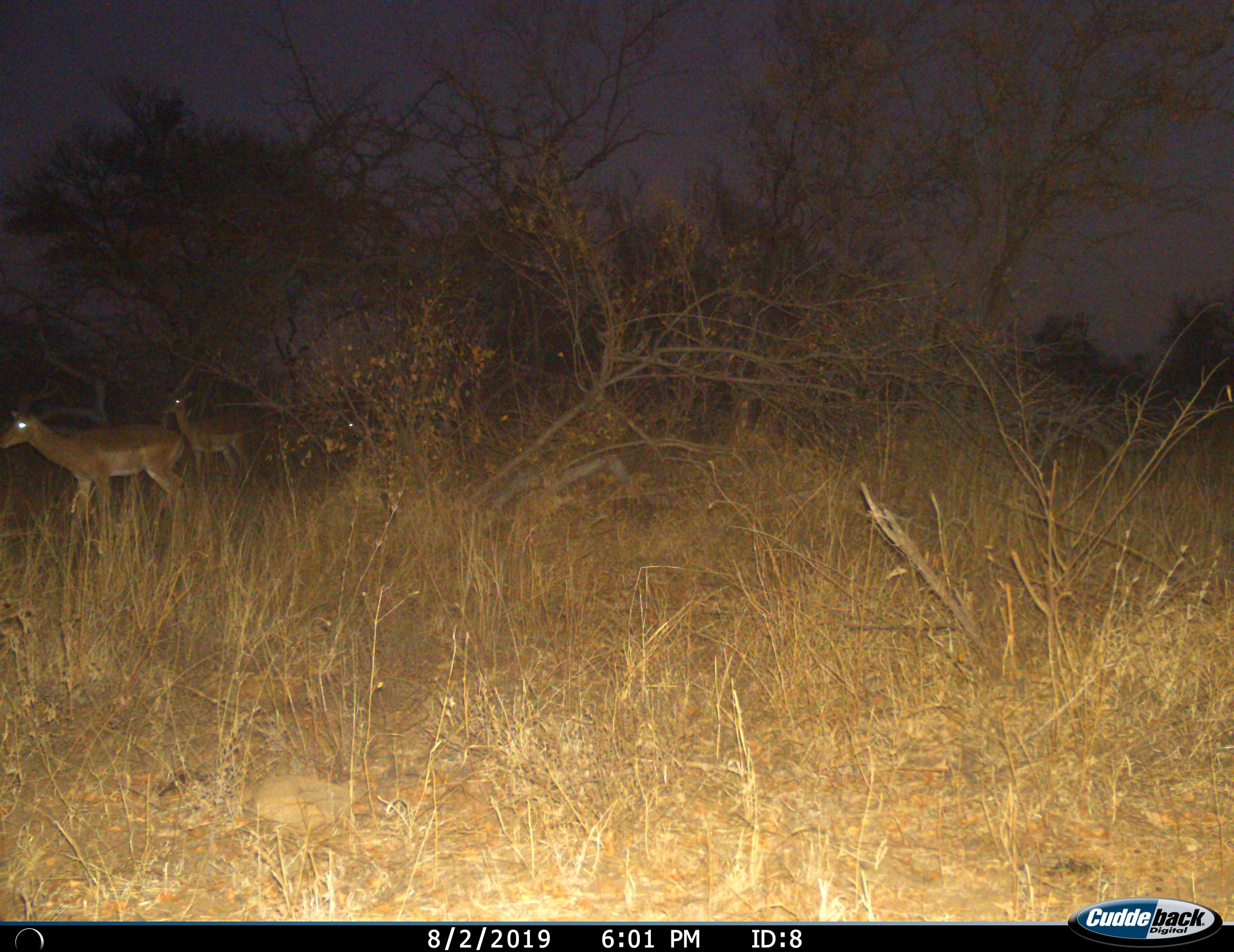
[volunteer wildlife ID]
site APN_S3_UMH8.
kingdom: Animalia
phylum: Chordata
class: Mammalia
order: Artiodactyla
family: Bovidae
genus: Aepyceros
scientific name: Aepyceros melampus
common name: impala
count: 2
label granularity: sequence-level